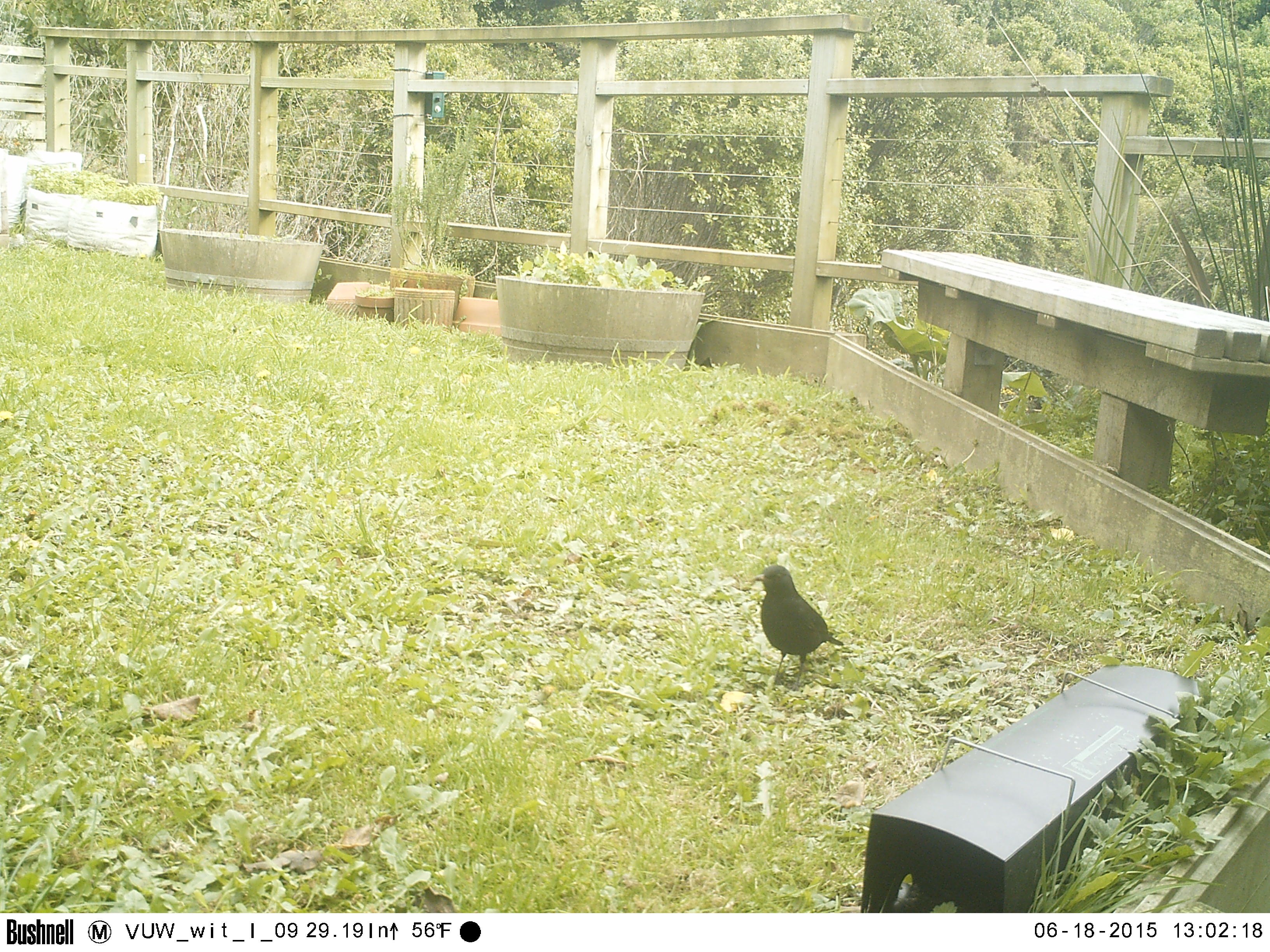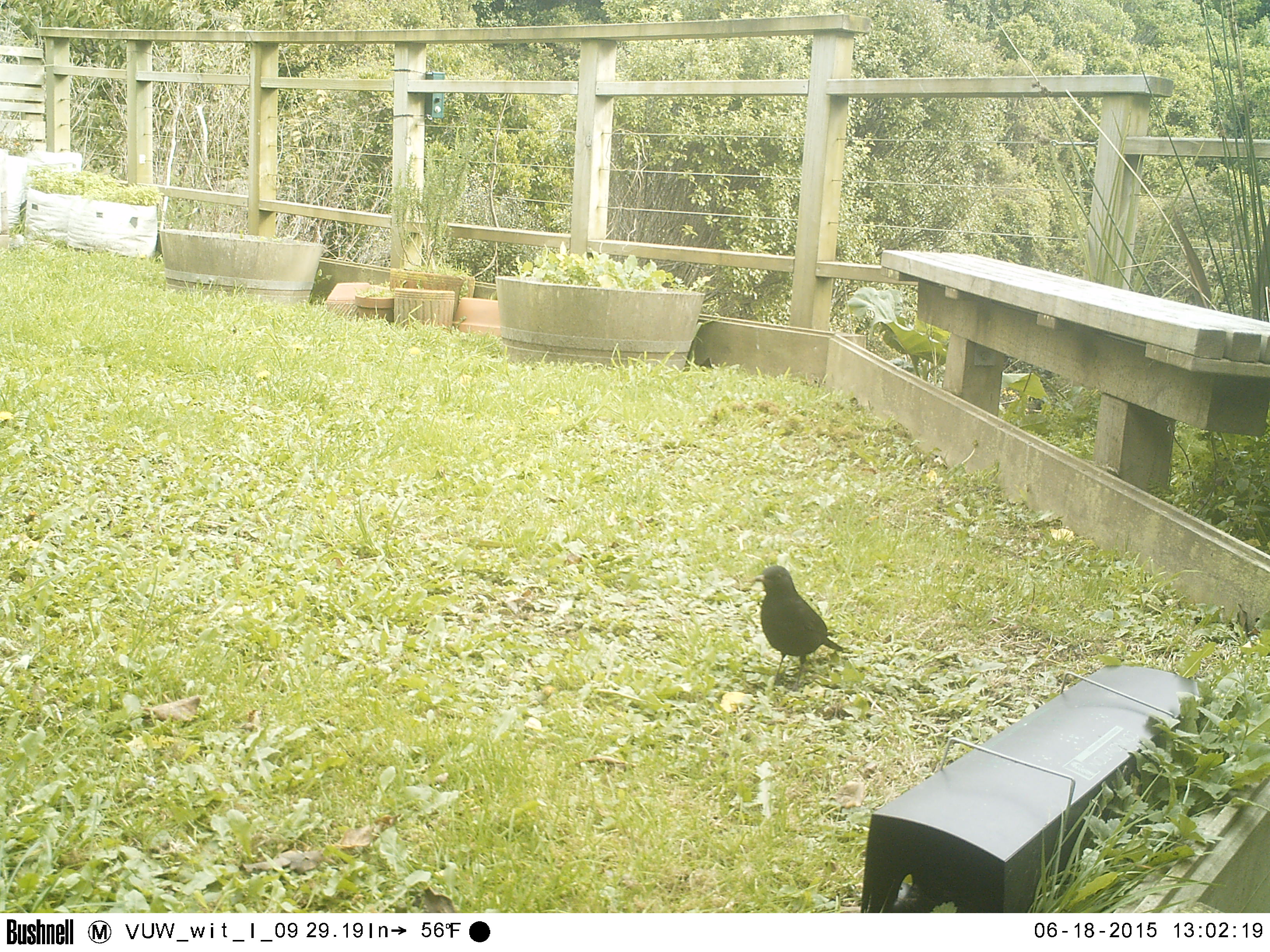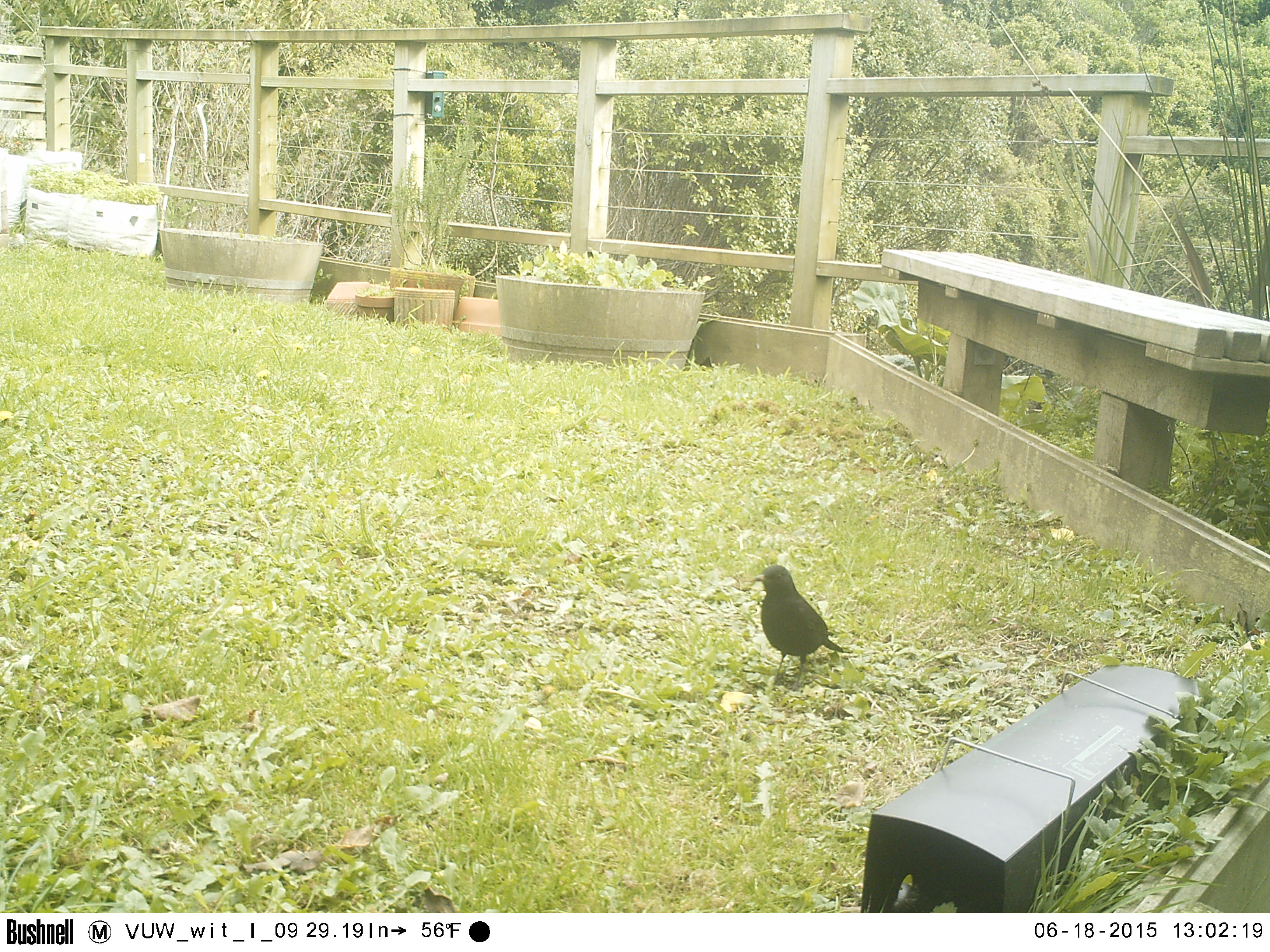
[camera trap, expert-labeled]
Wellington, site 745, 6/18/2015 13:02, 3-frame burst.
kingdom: Animalia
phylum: Chordata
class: Aves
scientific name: Aves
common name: bird